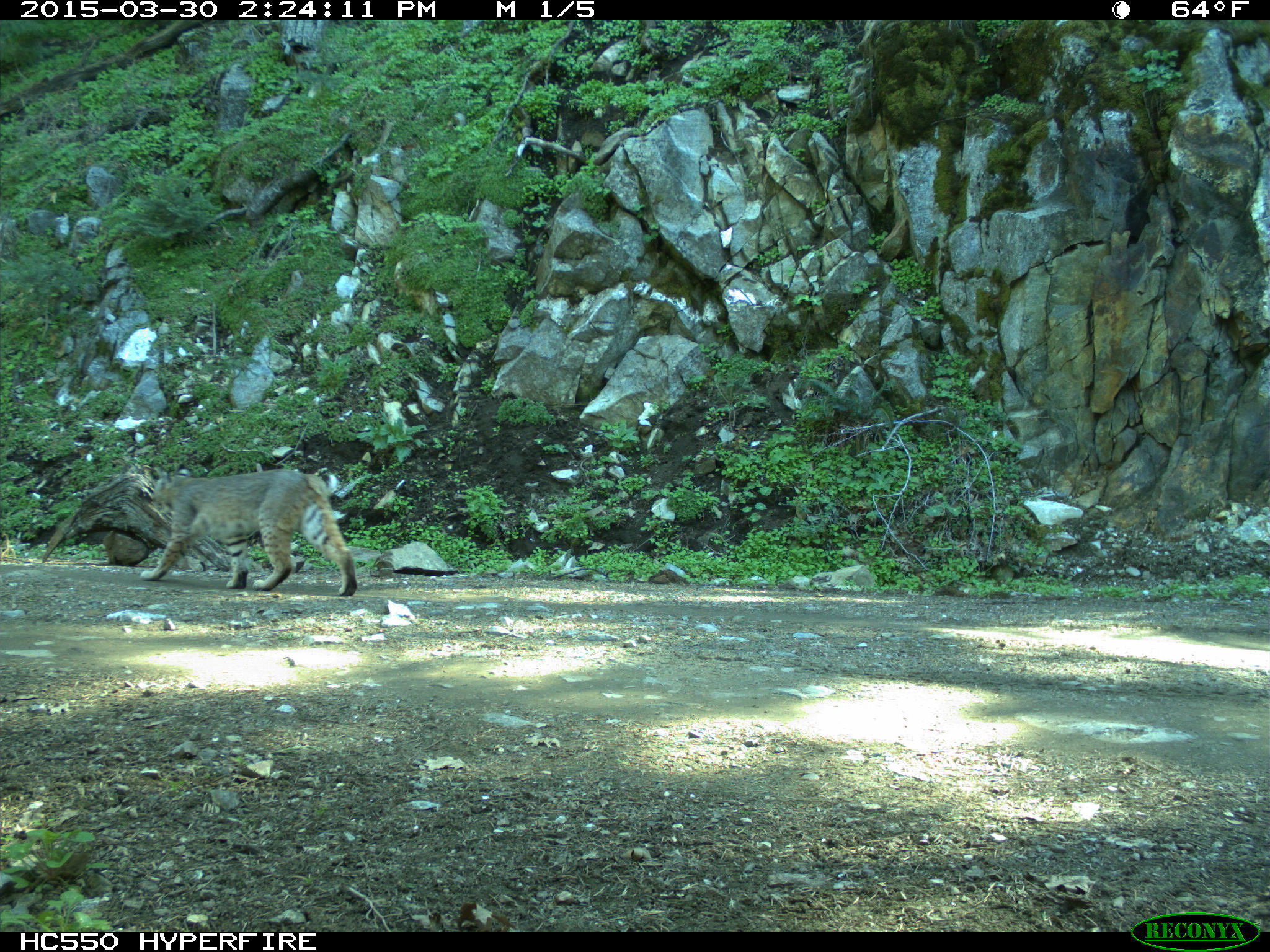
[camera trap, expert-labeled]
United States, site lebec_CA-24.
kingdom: Animalia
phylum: Chordata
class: Mammalia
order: Carnivora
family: Felidae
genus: Lynx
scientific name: Lynx rufus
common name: bobcat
Lynx rufus (bobcat).